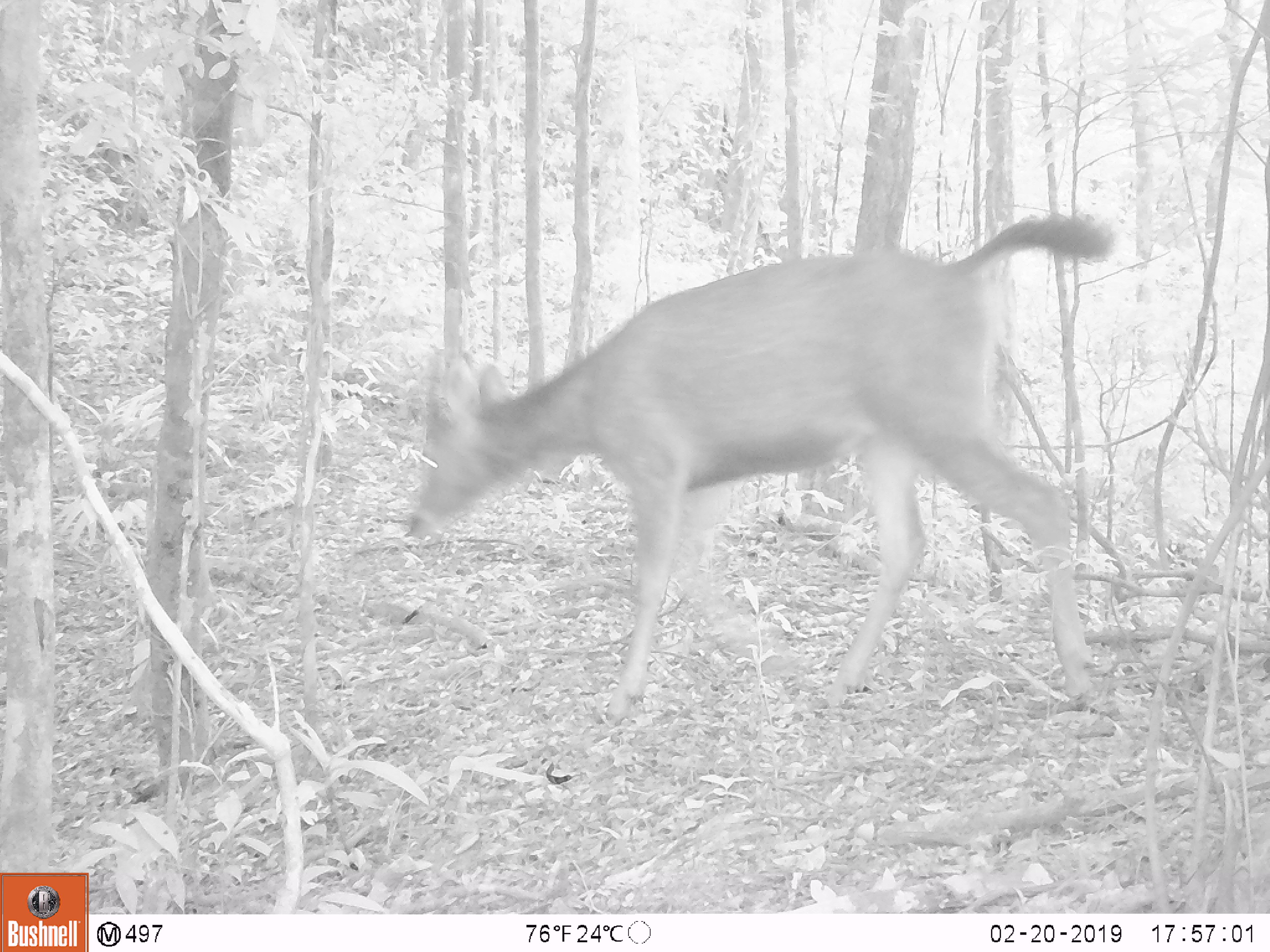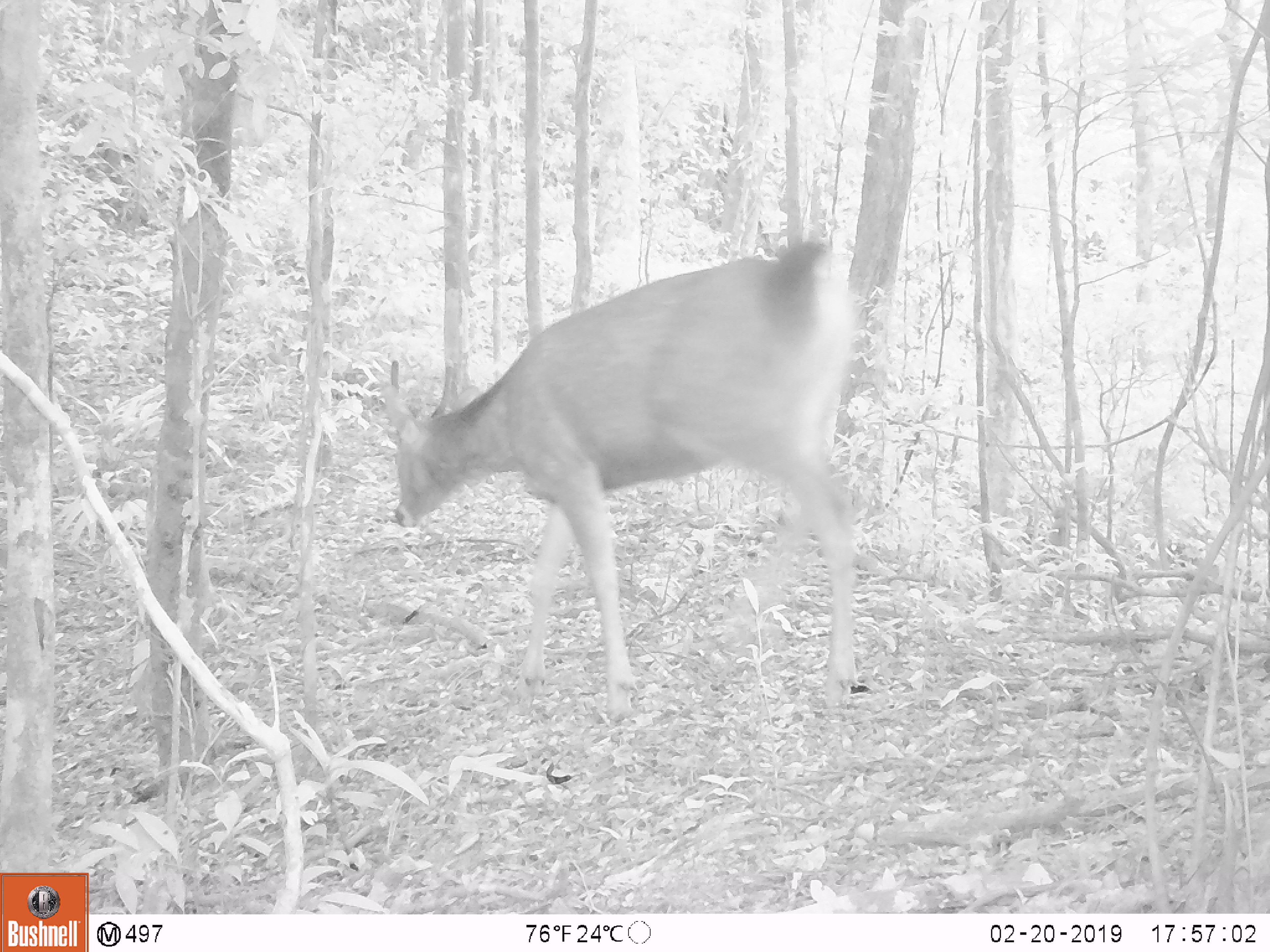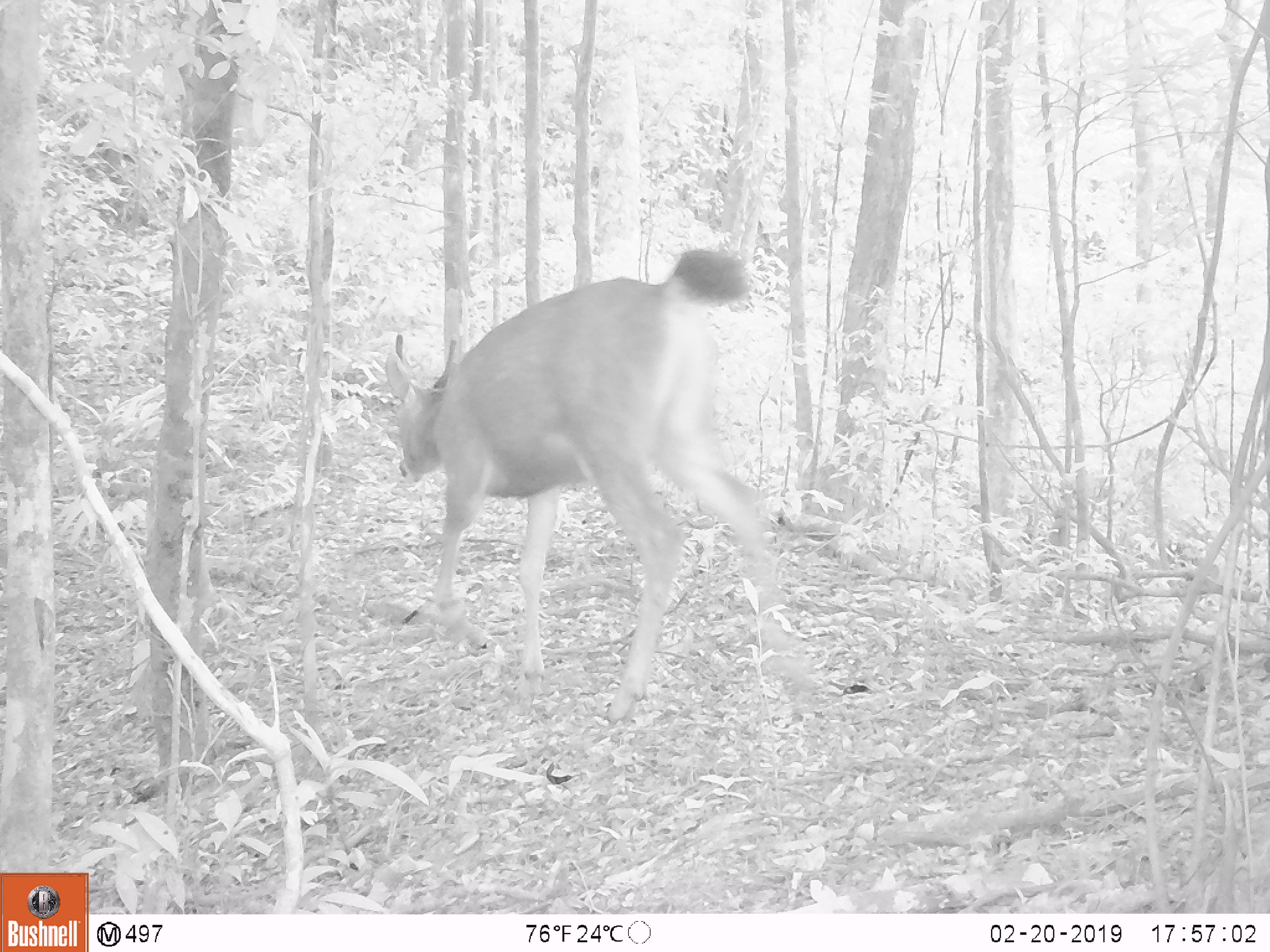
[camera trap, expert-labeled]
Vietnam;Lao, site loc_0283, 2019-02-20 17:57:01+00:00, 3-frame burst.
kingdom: Animalia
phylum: Chordata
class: Mammalia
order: Artiodactyla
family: Cervidae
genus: Rusa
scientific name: Rusa unicolor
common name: sambar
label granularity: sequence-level